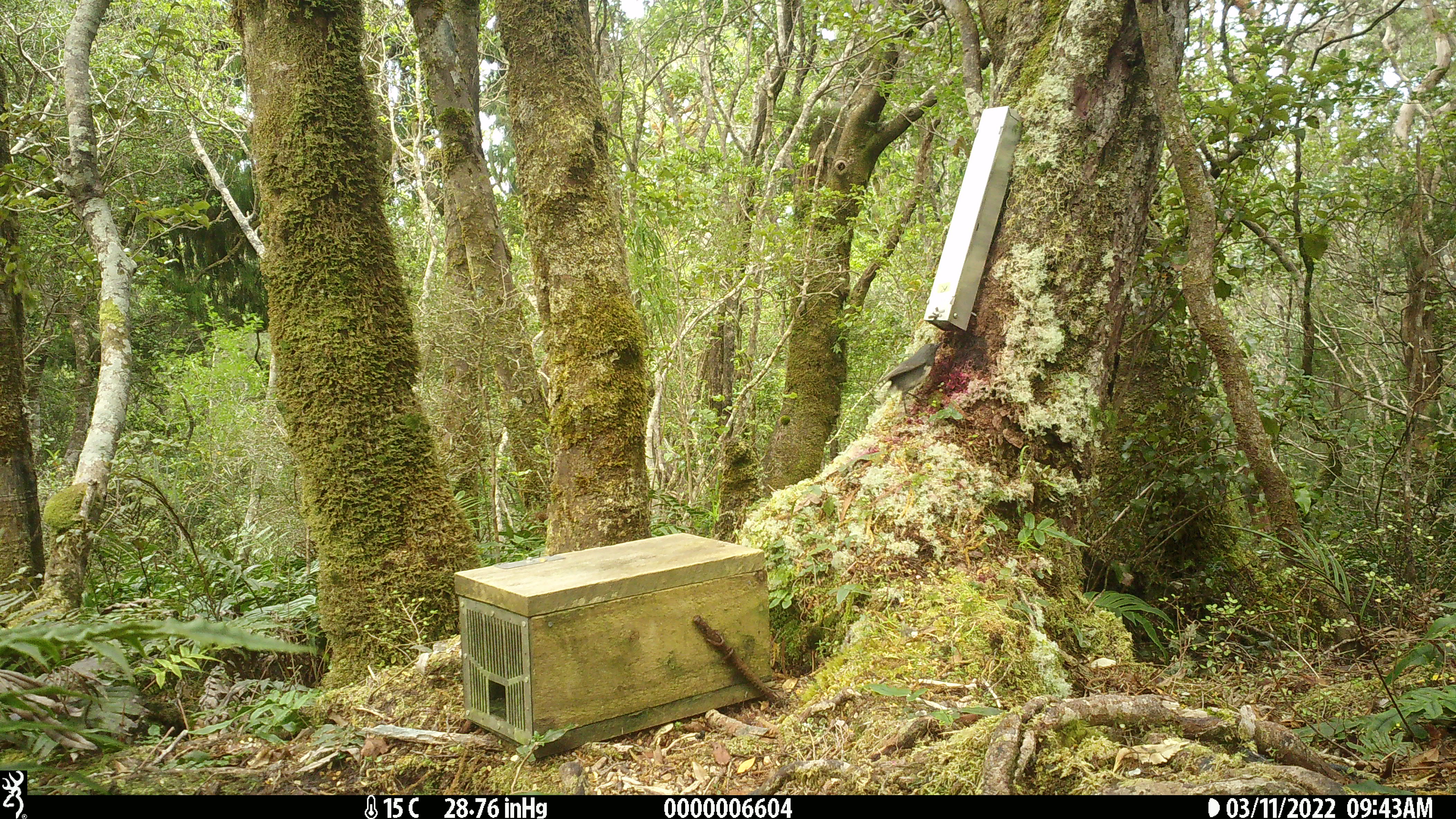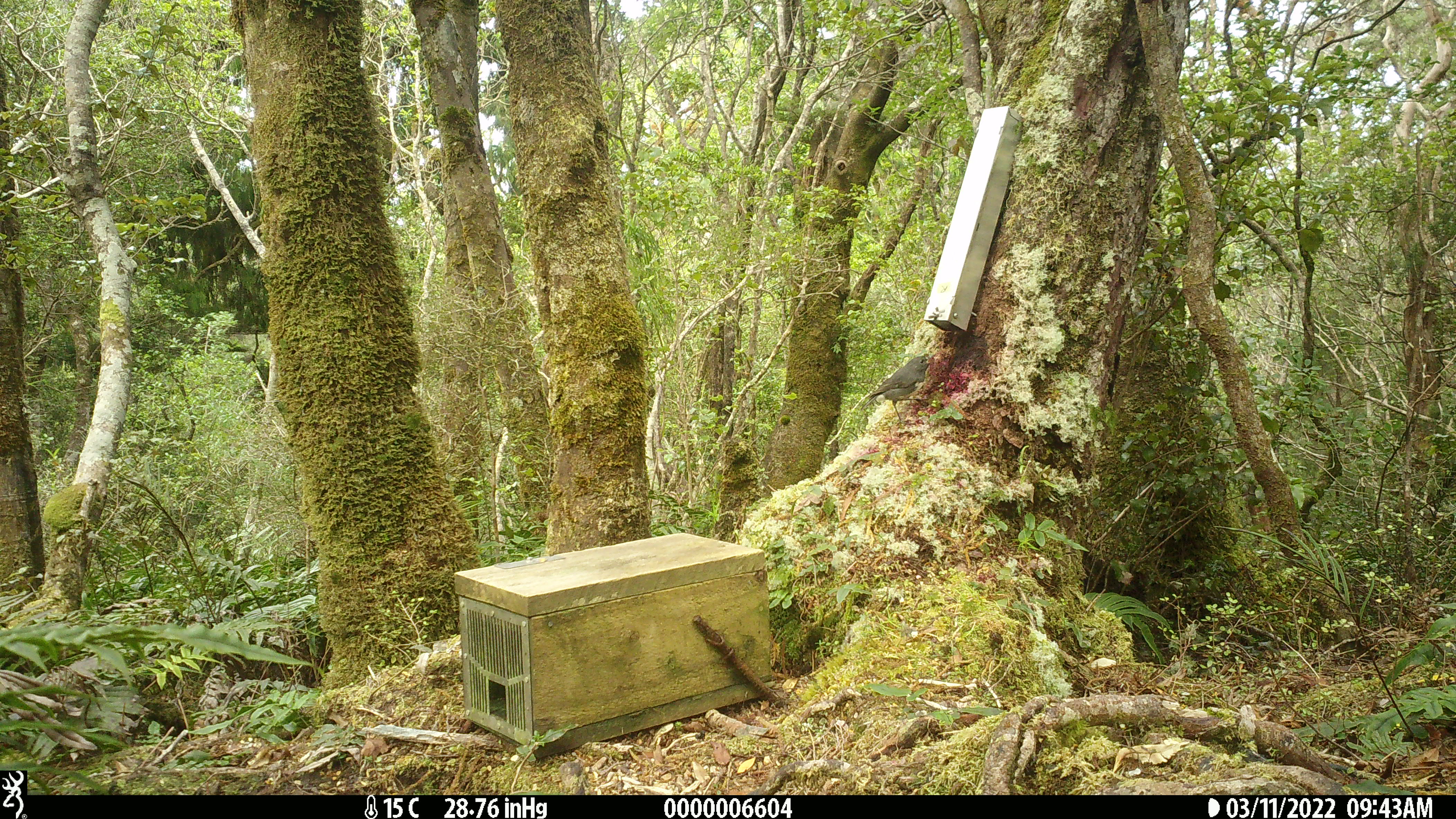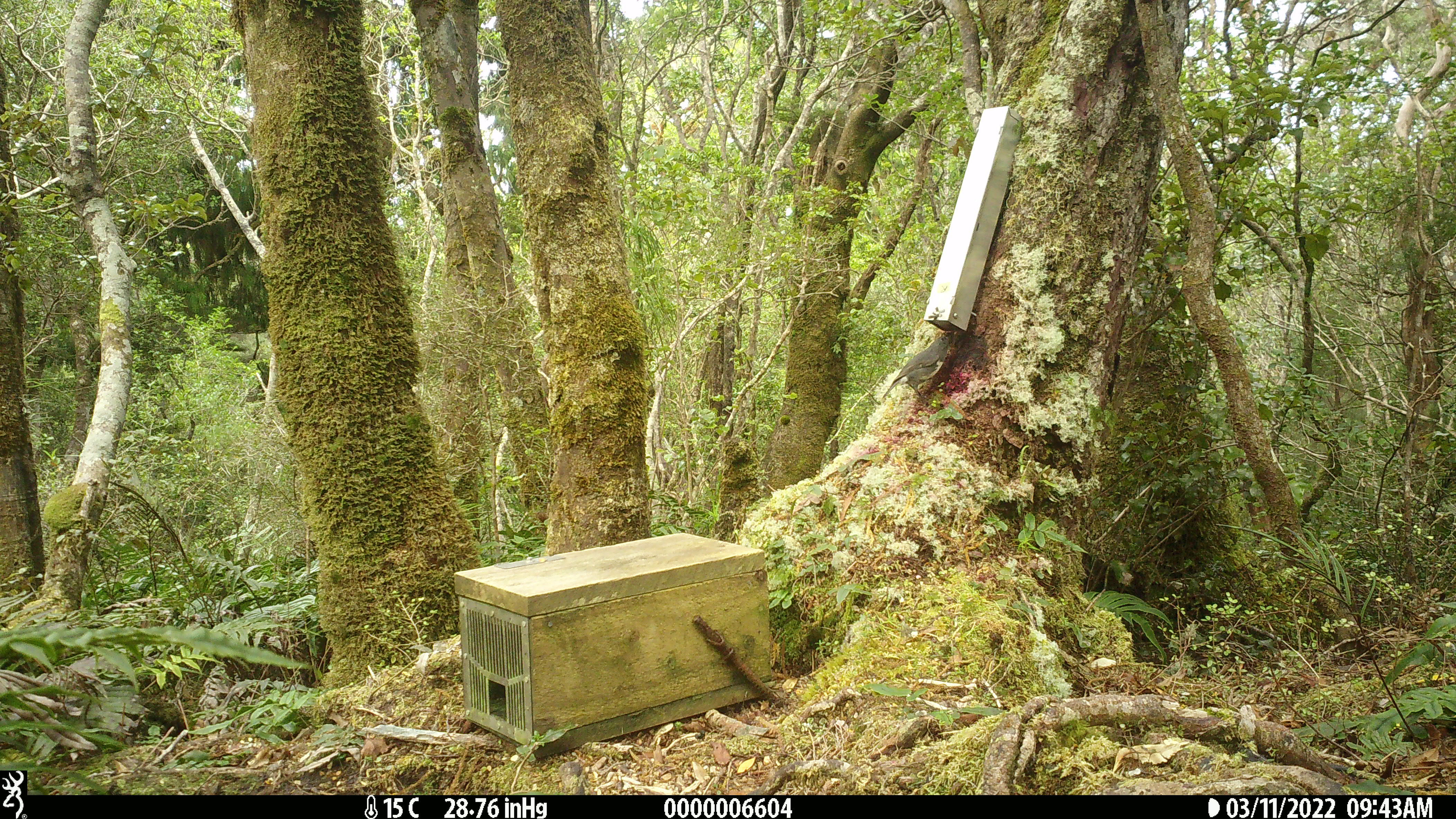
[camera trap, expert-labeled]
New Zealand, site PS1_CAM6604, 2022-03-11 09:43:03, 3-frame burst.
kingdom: Animalia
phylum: Chordata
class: Aves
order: Passeriformes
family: Petroicidae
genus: Petroica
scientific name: Petroica australis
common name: new zealand robin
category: robin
Robin (new zealand robin) (Petroica australis).